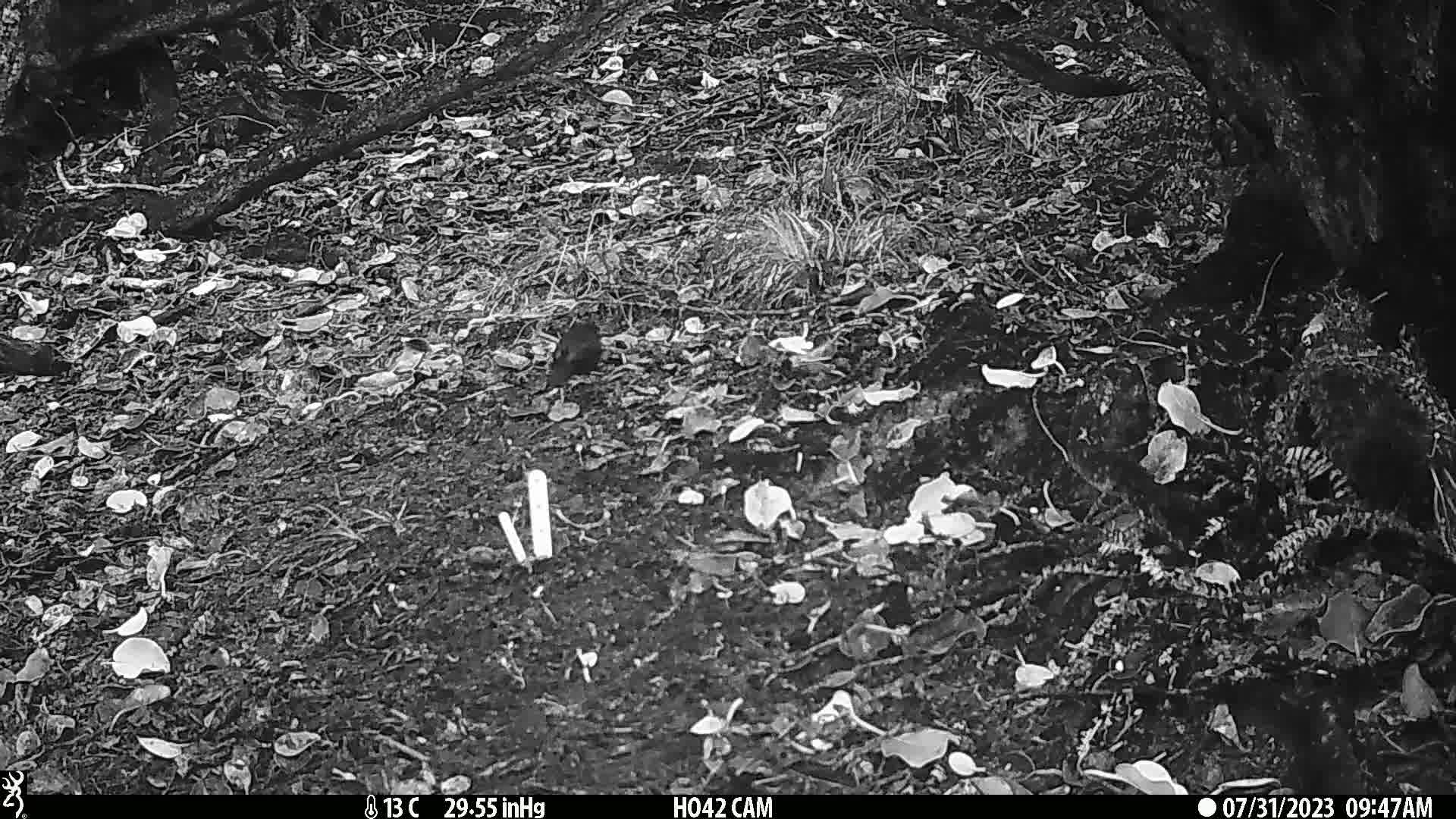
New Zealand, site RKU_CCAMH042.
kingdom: Animalia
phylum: Chordata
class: Aves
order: Passeriformes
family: Turdidae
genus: Turdus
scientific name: Turdus merula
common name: eurasian blackbird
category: blackbird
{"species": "blackbird (eurasian blackbird) (Turdus merula)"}